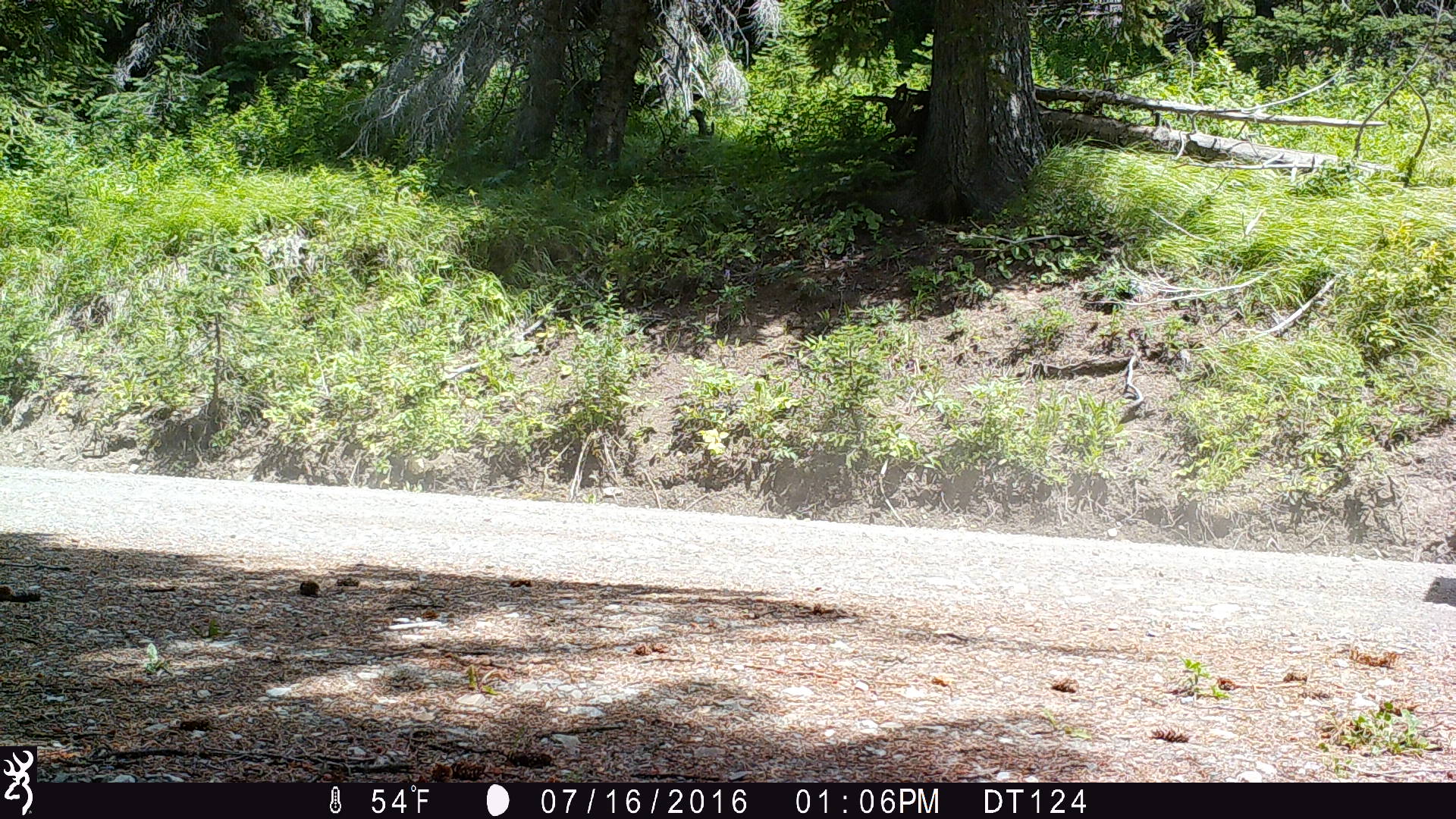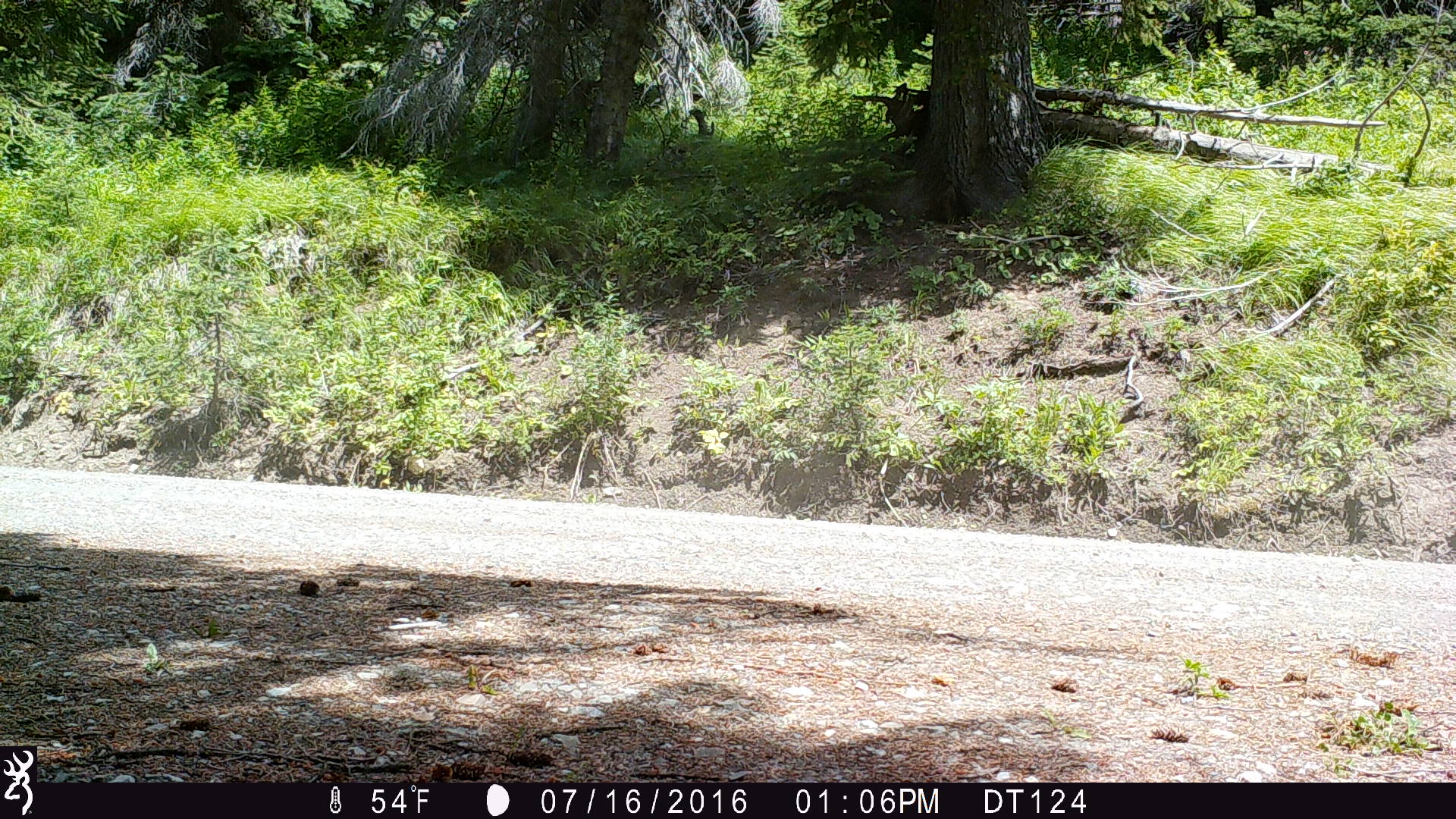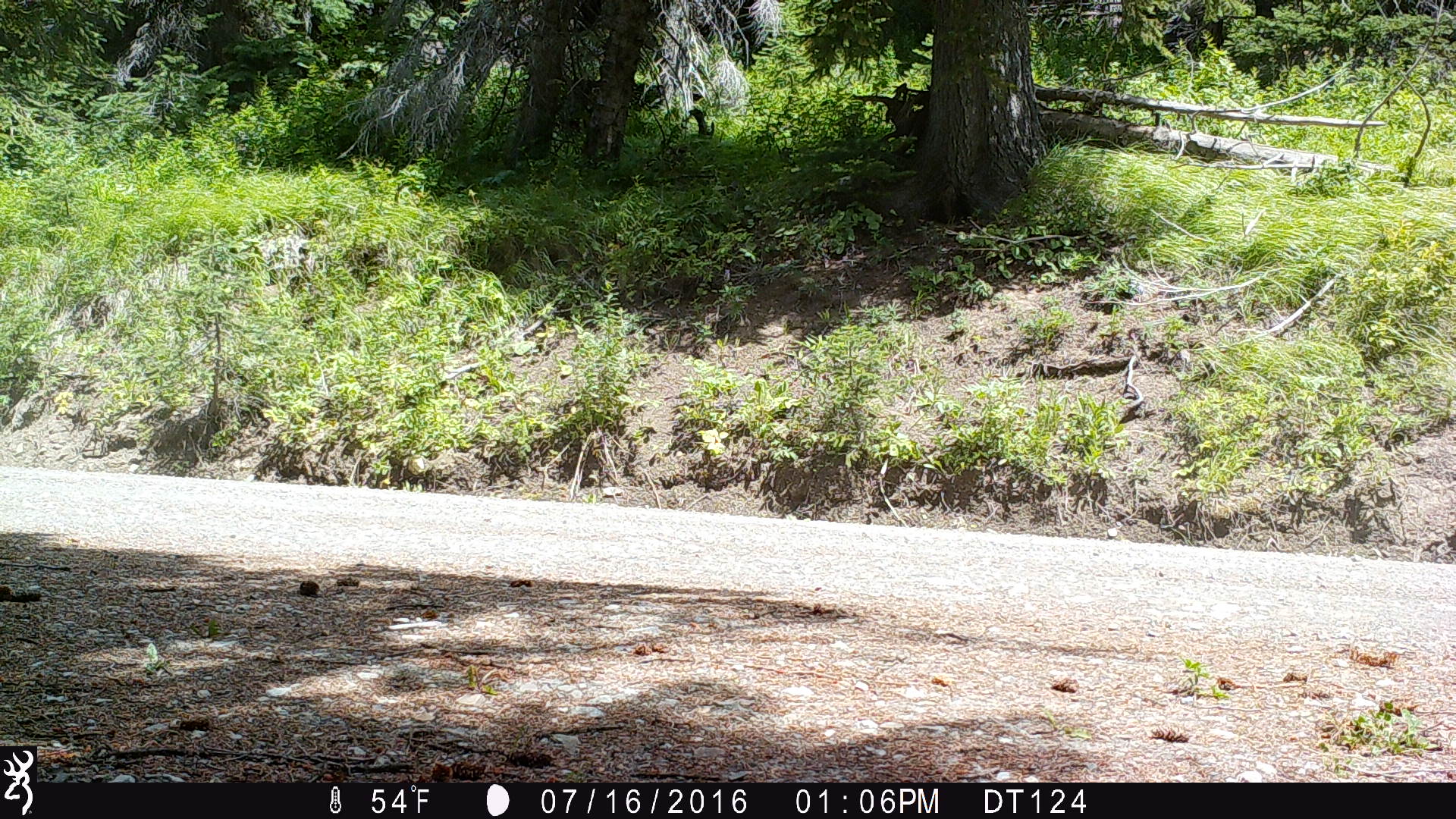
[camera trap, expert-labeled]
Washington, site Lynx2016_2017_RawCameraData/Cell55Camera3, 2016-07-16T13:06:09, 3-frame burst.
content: unidentified animal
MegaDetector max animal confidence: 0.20